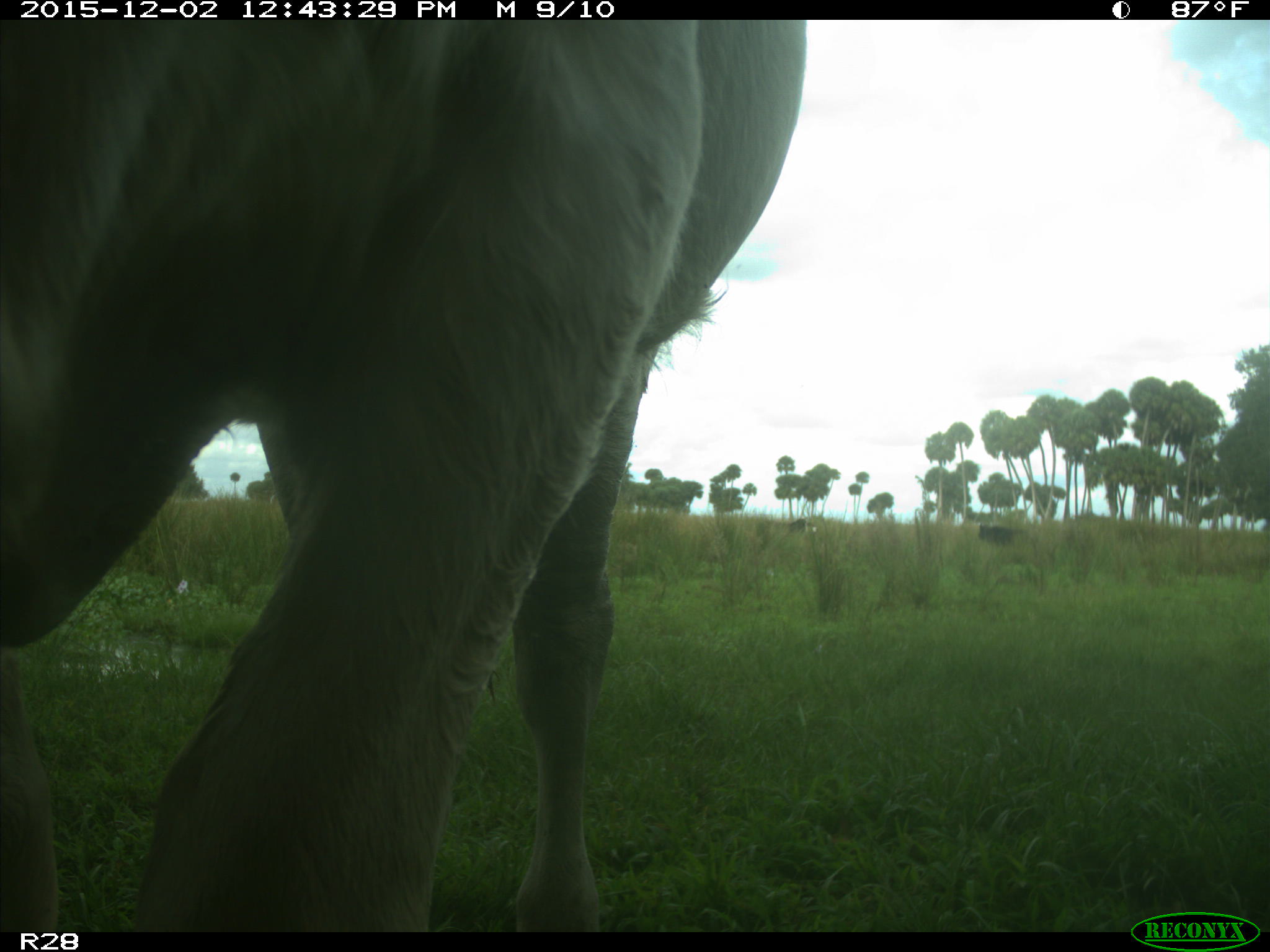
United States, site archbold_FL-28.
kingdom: Animalia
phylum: Chordata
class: Mammalia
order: Artiodactyla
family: Bovidae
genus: Bos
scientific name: Bos taurus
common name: domestic cow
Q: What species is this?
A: Bos taurus (domestic cow).